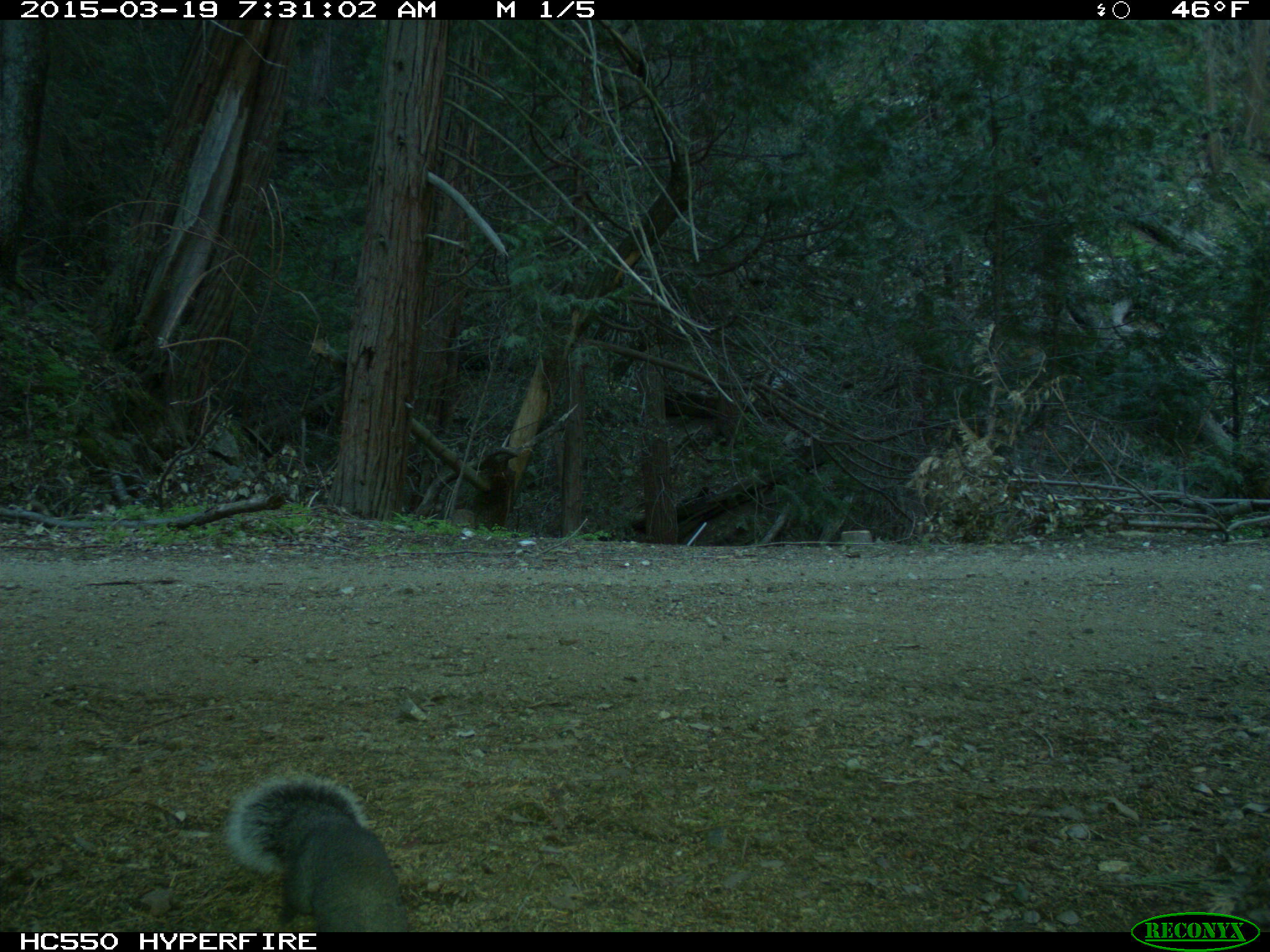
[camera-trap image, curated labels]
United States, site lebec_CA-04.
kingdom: Animalia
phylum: Chordata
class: Mammalia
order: Rodentia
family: Sciuridae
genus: Sciurus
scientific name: Sciurus carolinensis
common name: eastern gray squirrel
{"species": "Sciurus carolinensis (eastern gray squirrel)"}